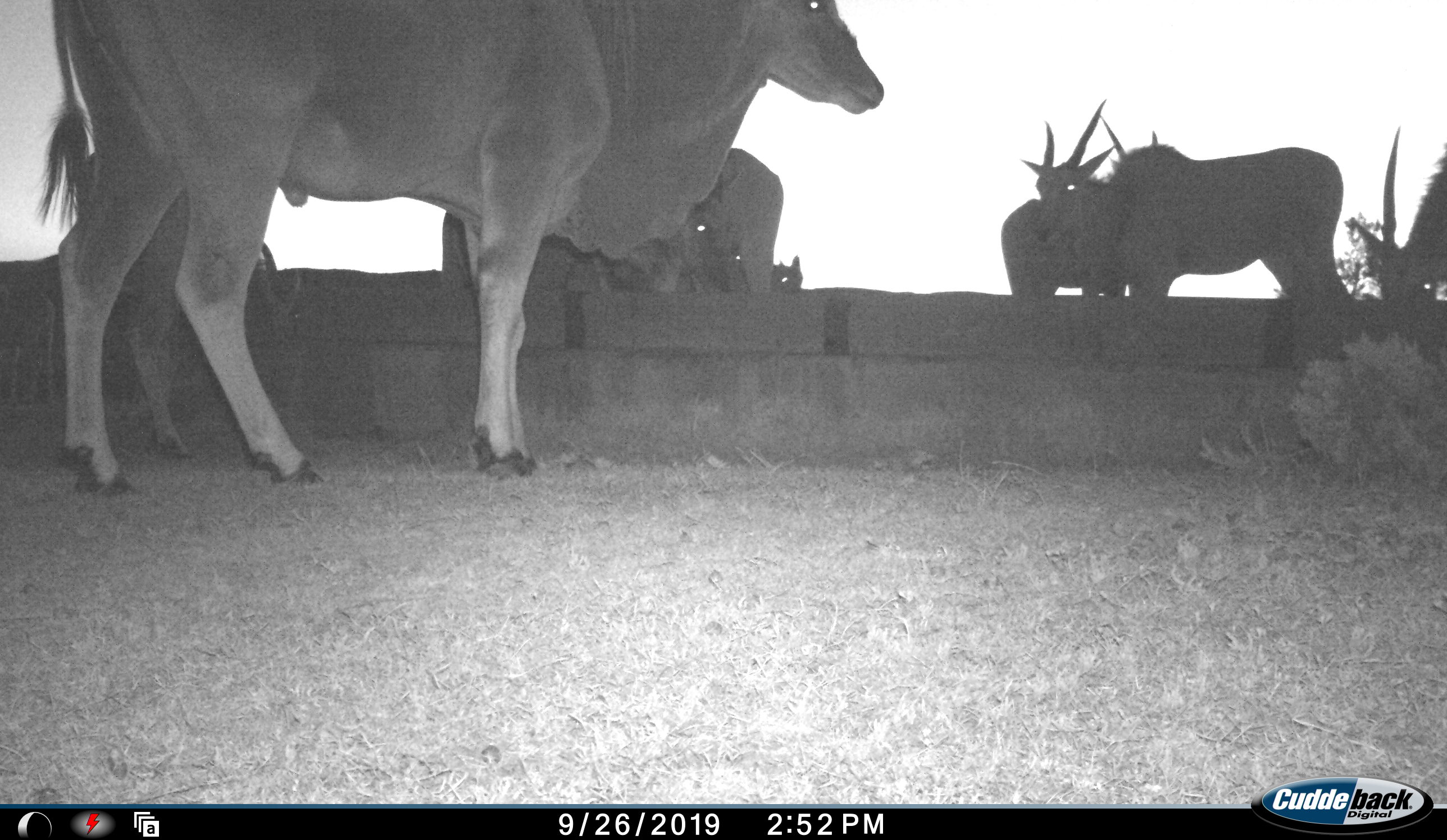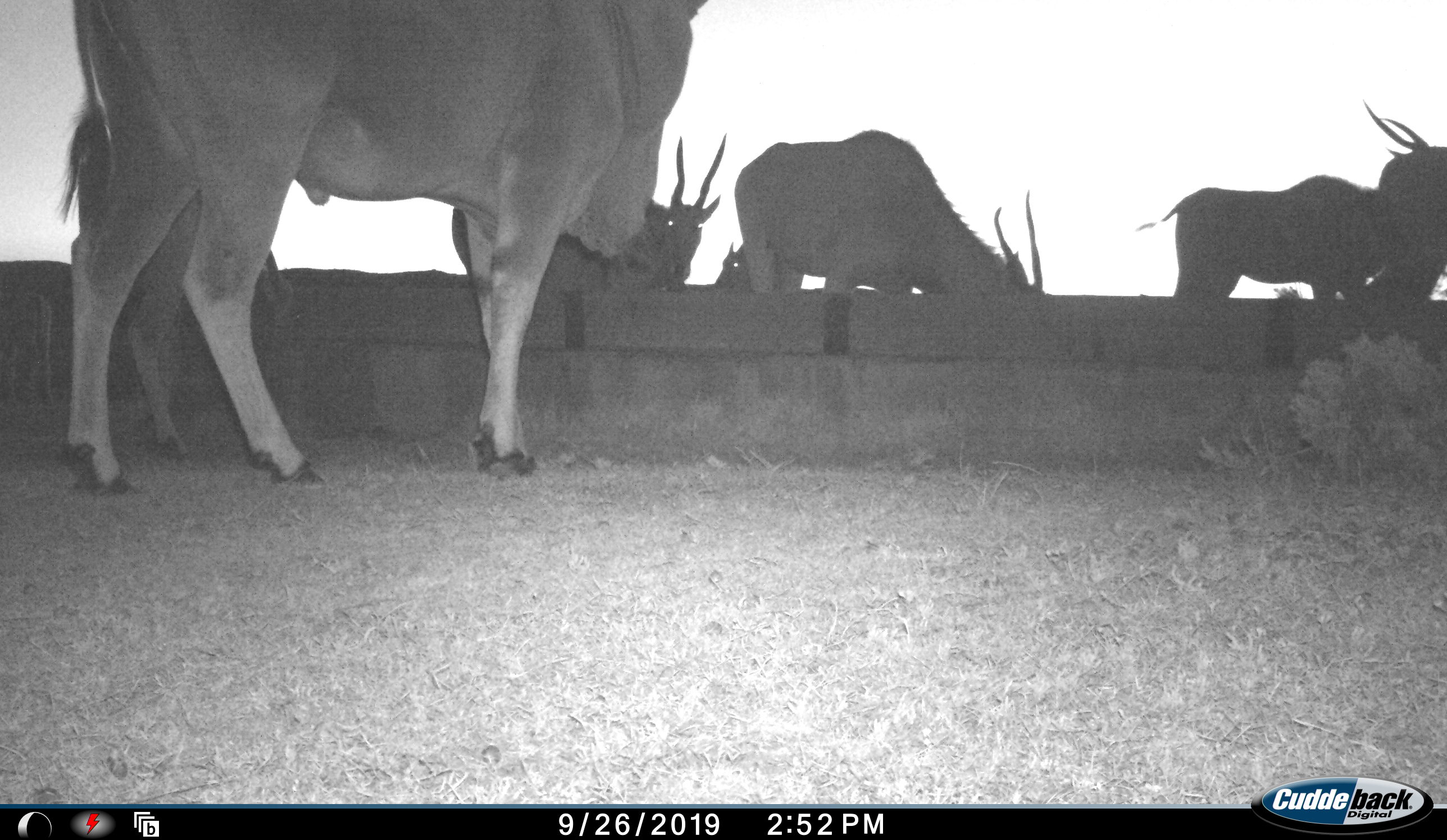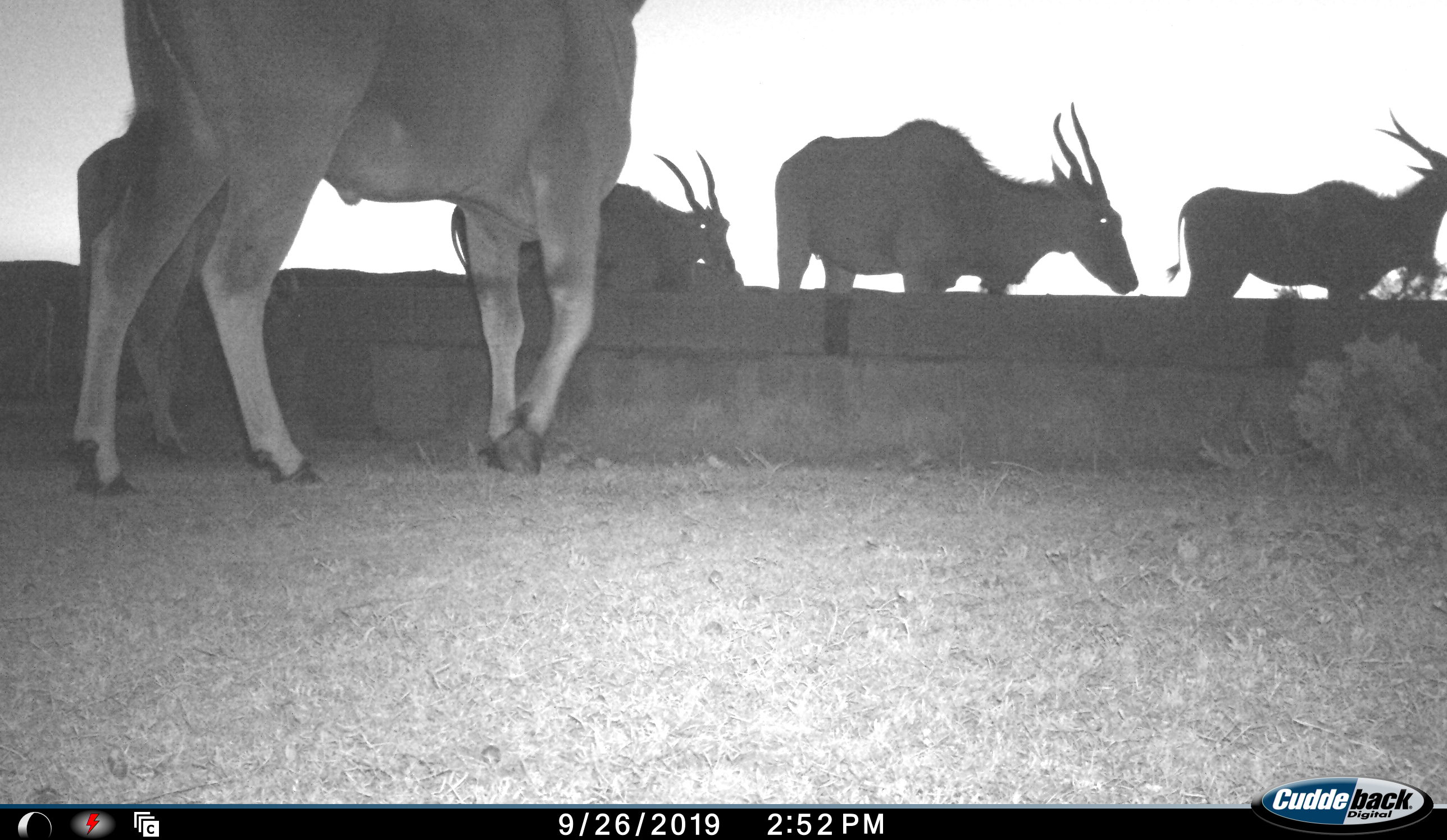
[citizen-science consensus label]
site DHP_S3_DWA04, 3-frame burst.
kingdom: Animalia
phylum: Chordata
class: Mammalia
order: Artiodactyla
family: Bovidae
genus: Tragelaphus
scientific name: Tragelaphus oryx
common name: eland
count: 7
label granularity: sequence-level